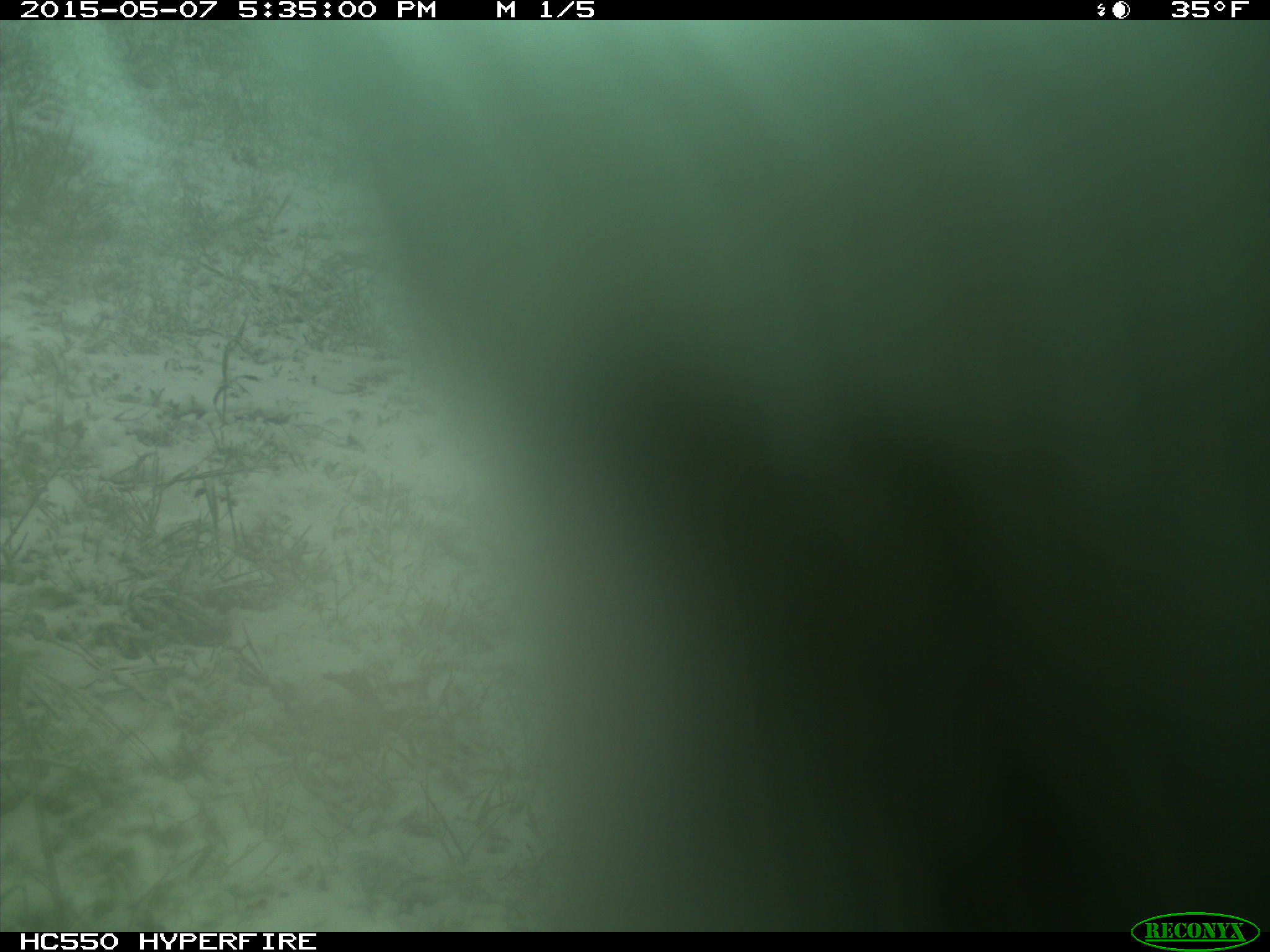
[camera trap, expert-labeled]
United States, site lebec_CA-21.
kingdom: Animalia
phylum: Chordata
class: Mammalia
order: Artiodactyla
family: Bovidae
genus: Bos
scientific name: Bos taurus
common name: domestic cow